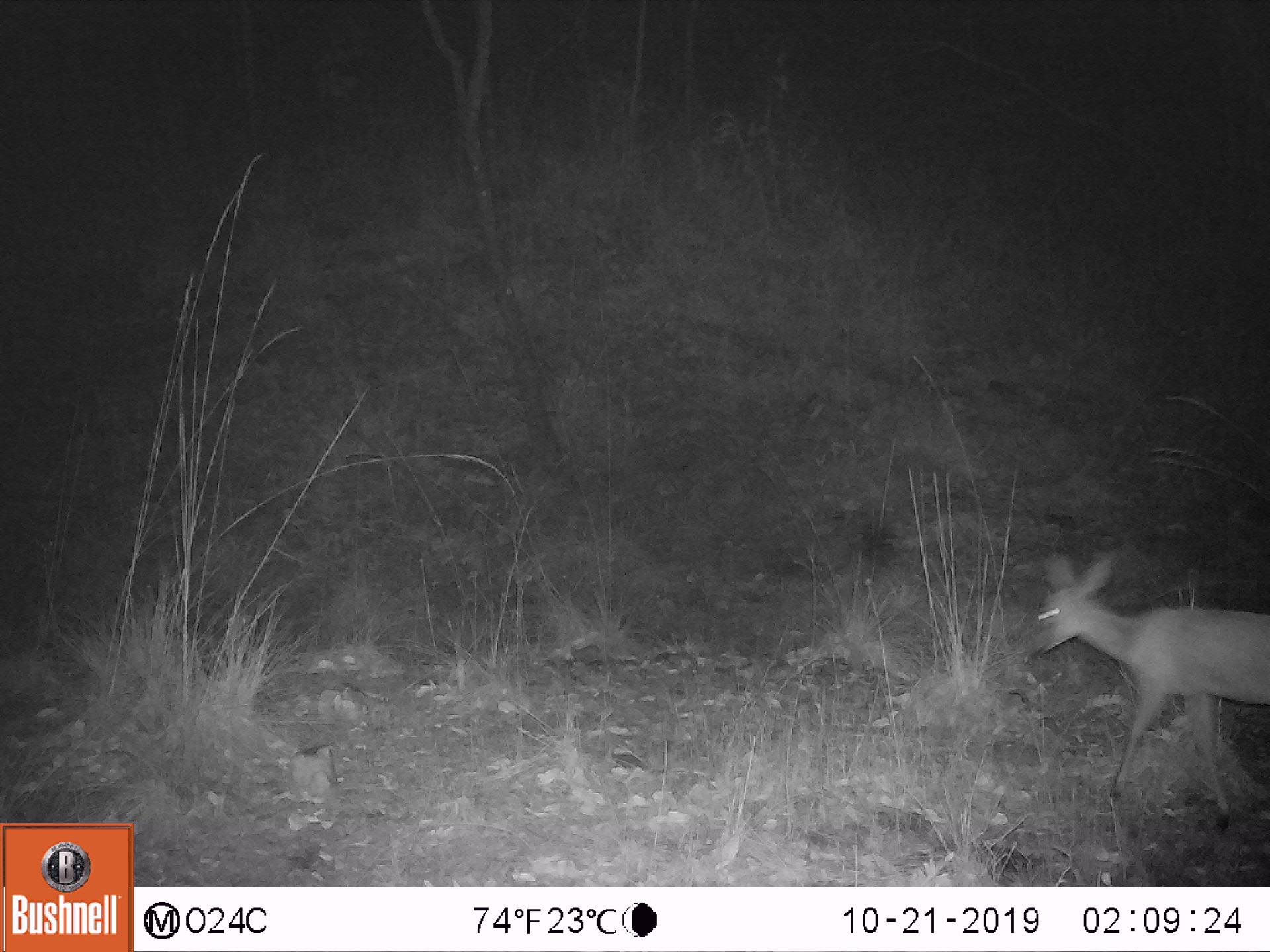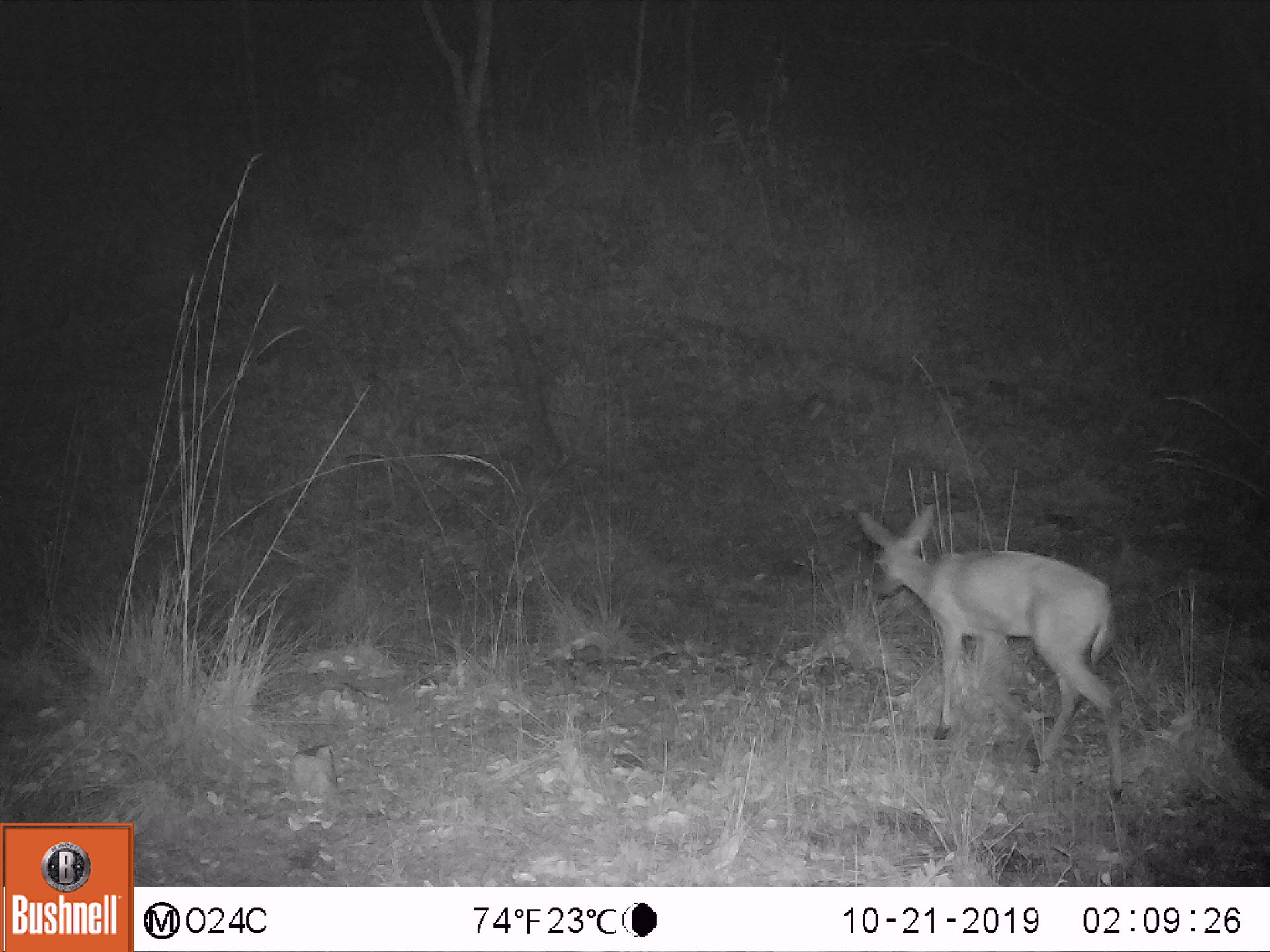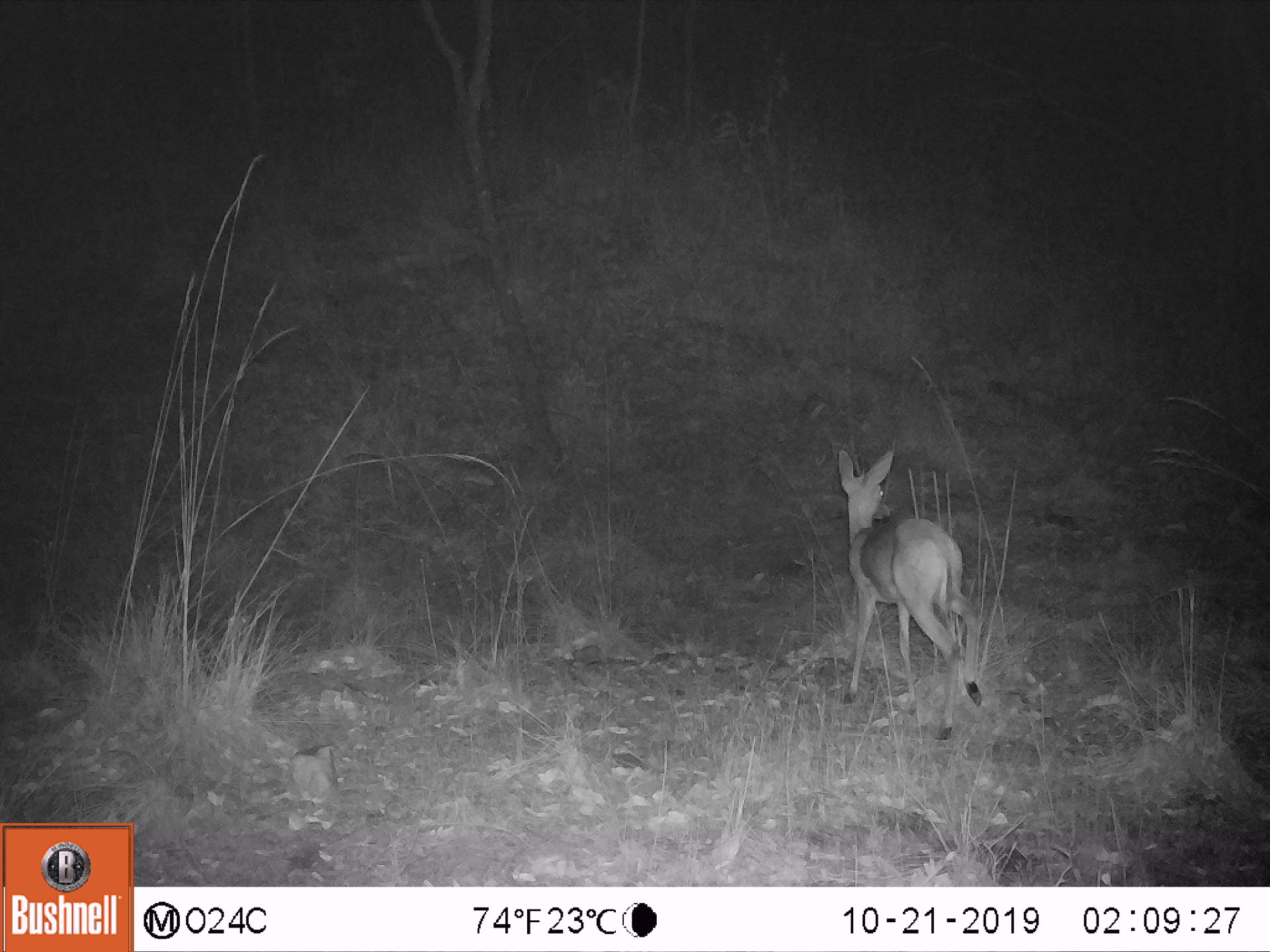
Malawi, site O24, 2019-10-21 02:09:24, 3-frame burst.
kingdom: Animalia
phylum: Chordata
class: Mammalia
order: Artiodactyla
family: Bovidae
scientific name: Antilopinae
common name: small antelope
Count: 1.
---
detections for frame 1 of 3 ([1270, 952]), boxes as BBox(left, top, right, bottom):
small antelope: BBox(1017, 540, 1267, 851)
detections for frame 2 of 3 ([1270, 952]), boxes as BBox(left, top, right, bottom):
small antelope: BBox(848, 494, 1136, 810)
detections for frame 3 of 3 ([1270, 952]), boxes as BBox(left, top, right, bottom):
small antelope: BBox(824, 436, 987, 749)